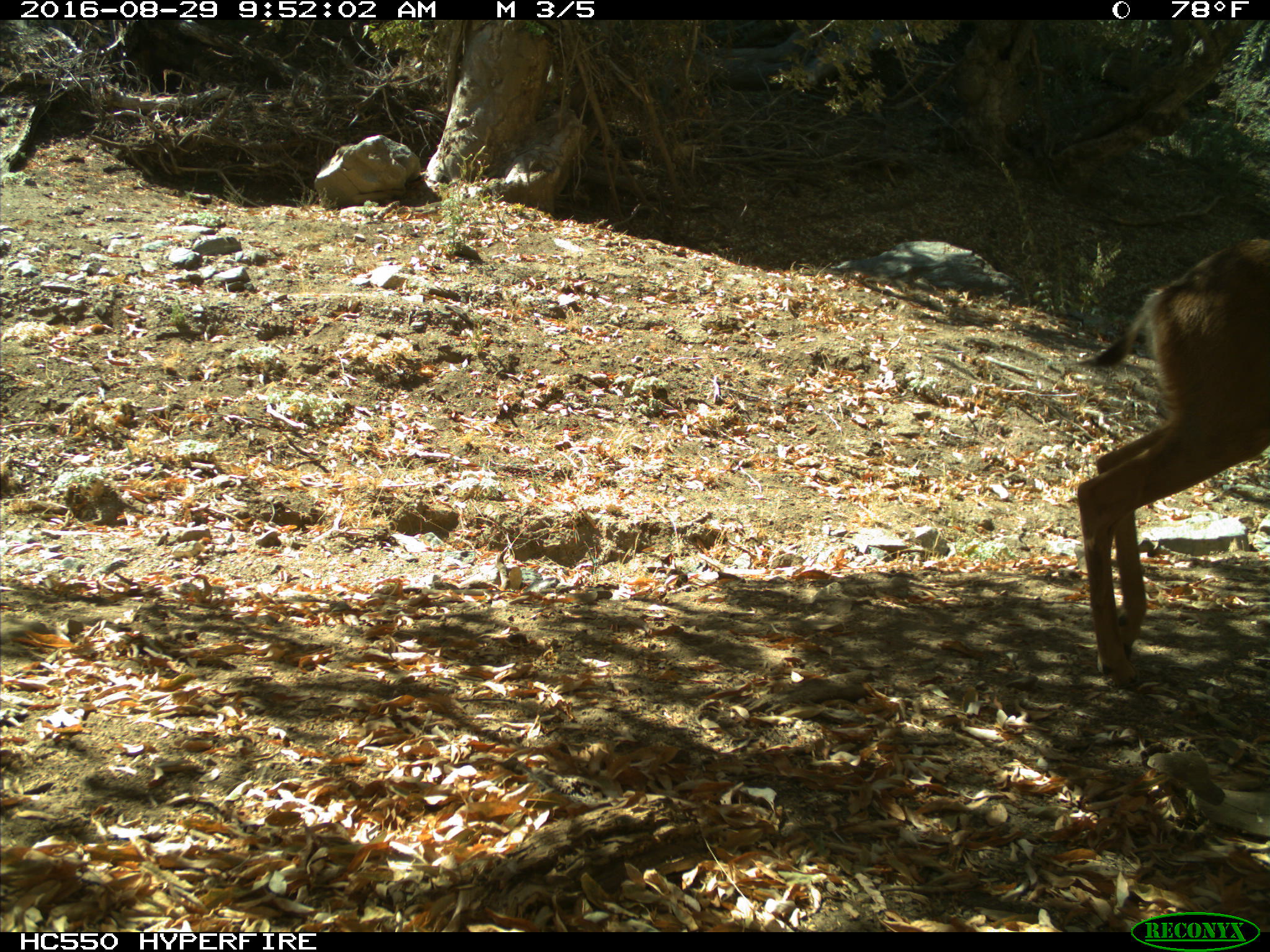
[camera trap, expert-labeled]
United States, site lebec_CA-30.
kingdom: Animalia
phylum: Chordata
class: Mammalia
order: Artiodactyla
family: Cervidae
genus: Odocoileus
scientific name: Odocoileus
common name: deer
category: unidentified deer